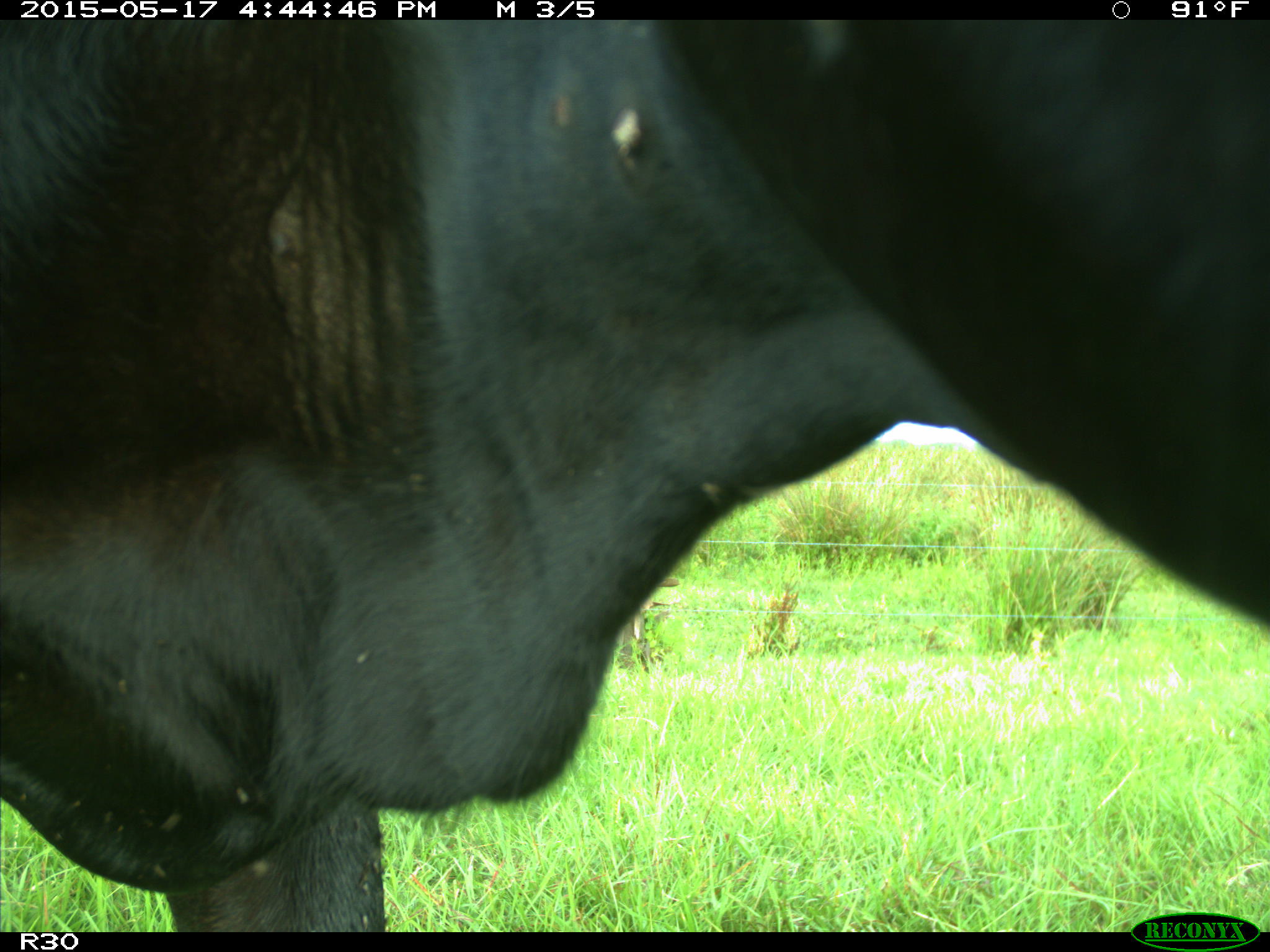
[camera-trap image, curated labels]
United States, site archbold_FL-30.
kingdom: Animalia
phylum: Chordata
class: Mammalia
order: Artiodactyla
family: Bovidae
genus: Bos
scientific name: Bos taurus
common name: domestic cow